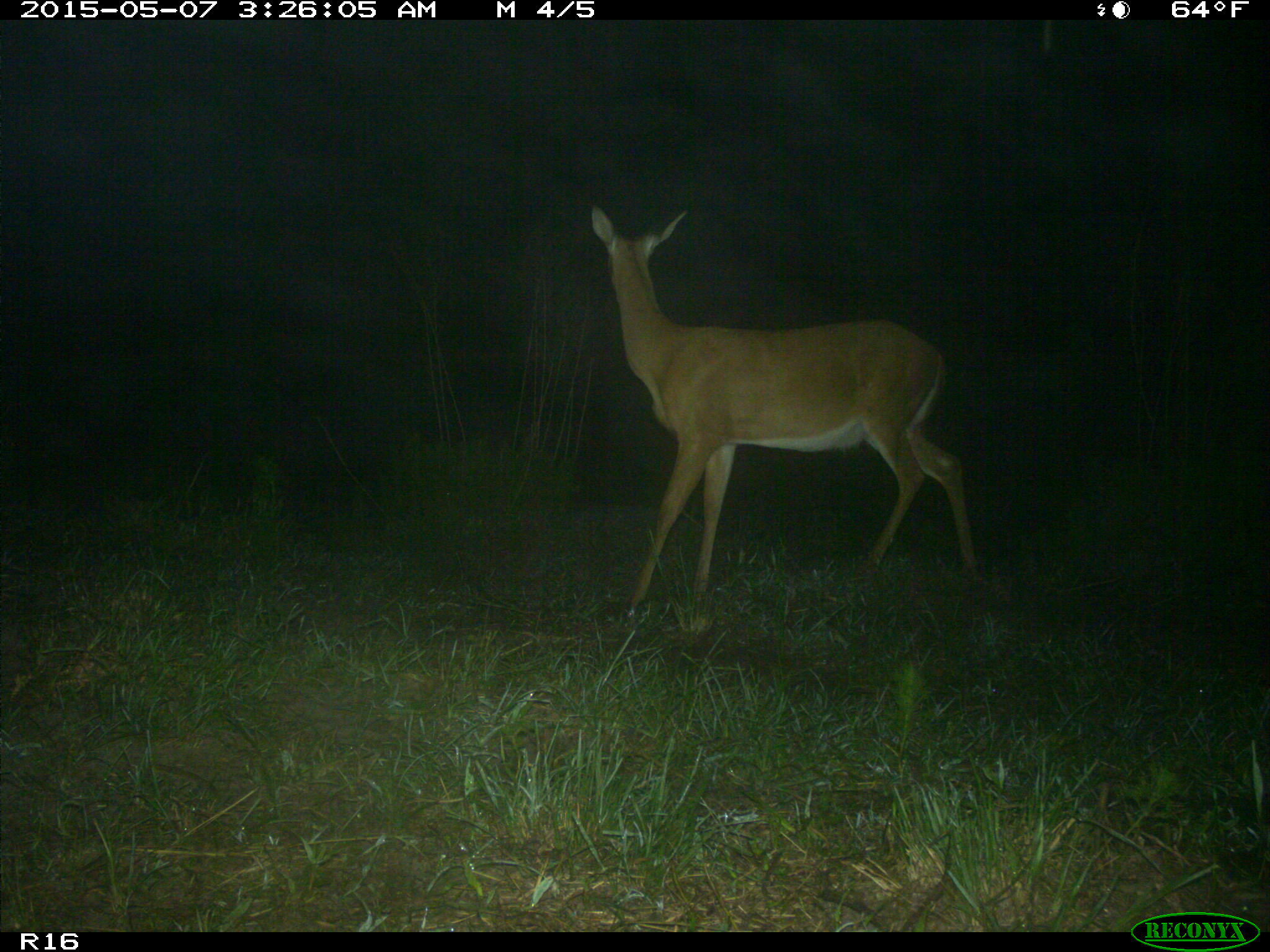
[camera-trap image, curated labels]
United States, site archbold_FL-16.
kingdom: Animalia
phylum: Chordata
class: Mammalia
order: Artiodactyla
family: Bovidae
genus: Bos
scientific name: Bos taurus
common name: domestic cow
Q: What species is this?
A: Bos taurus (domestic cow).